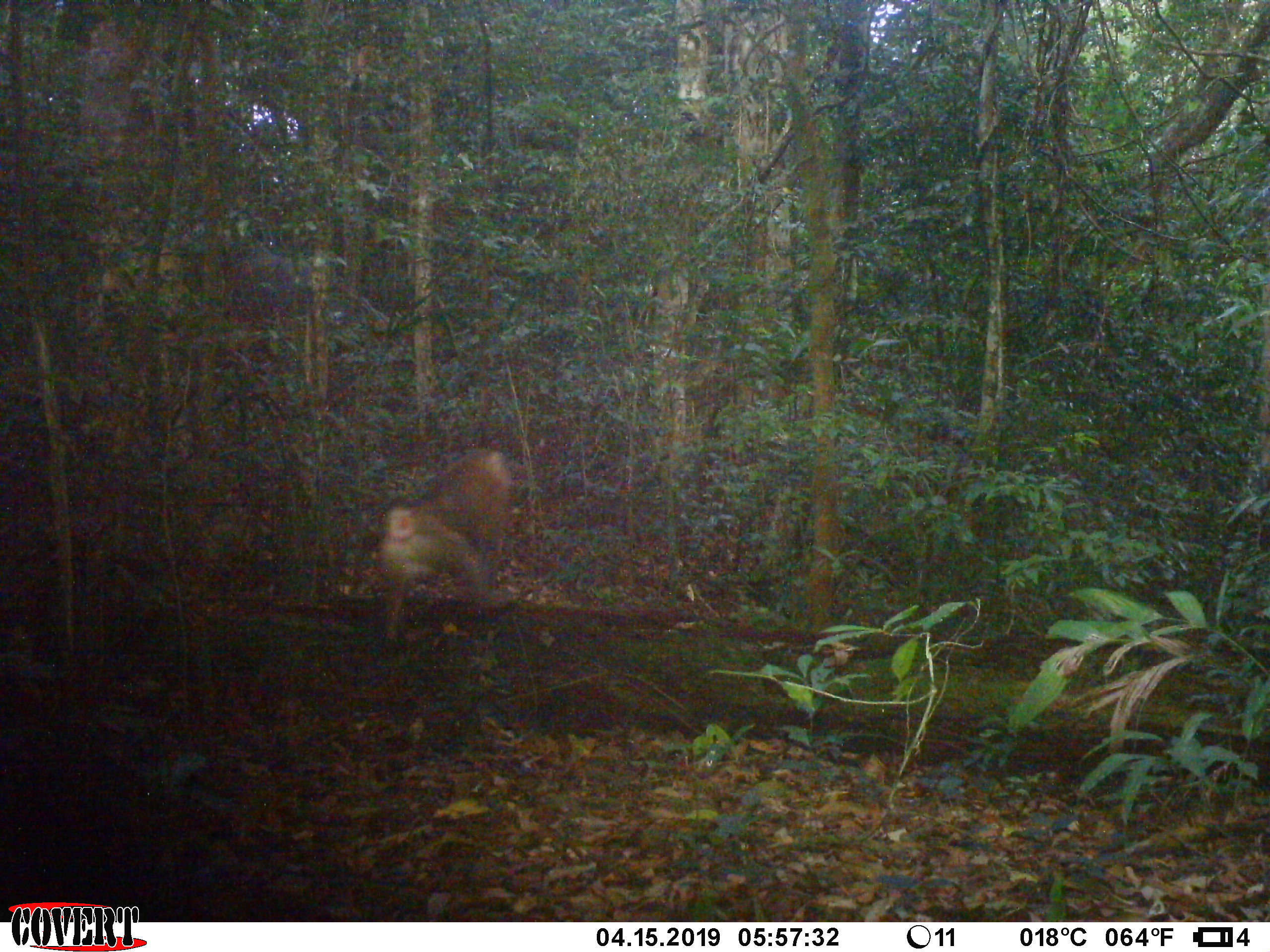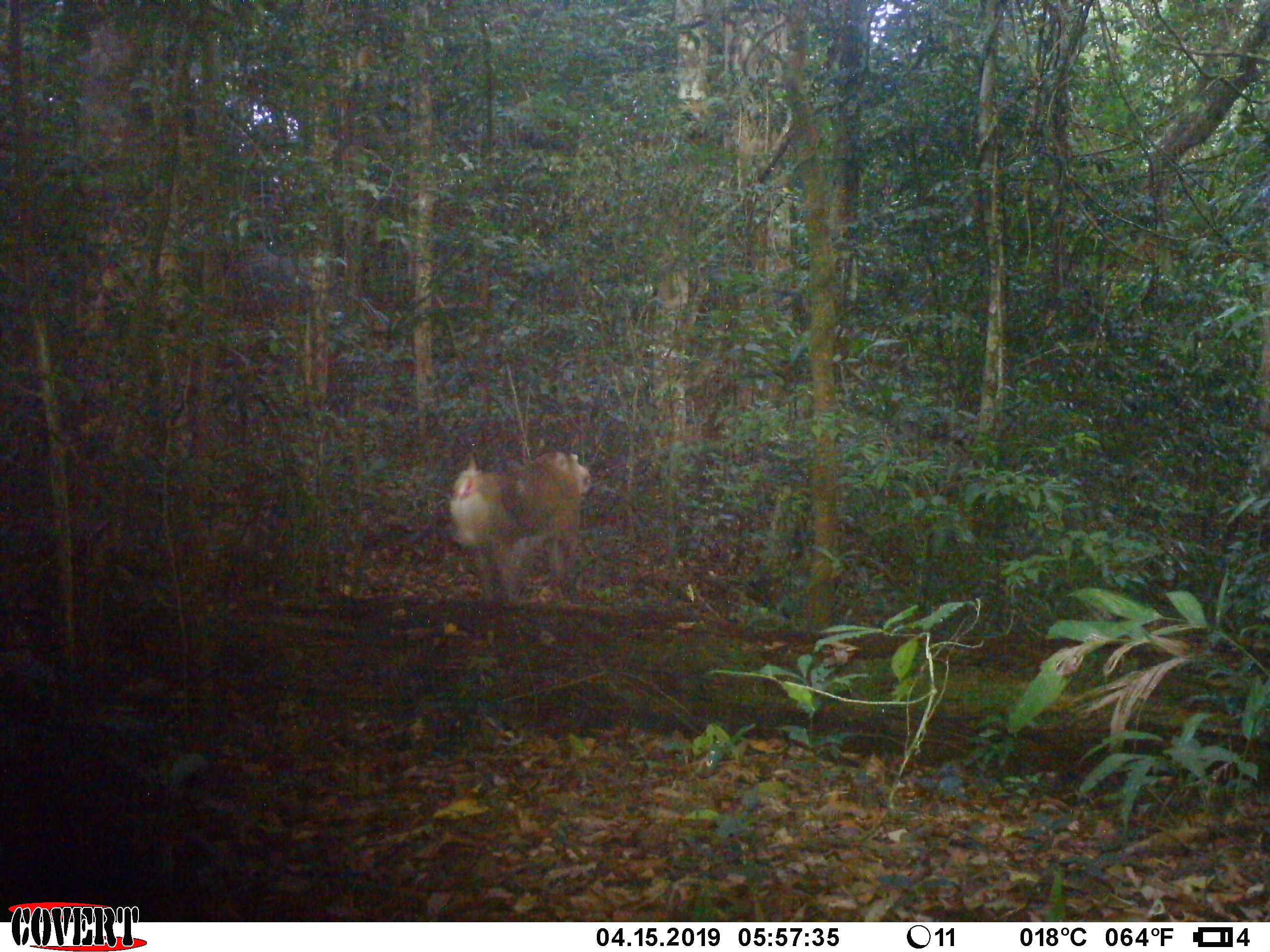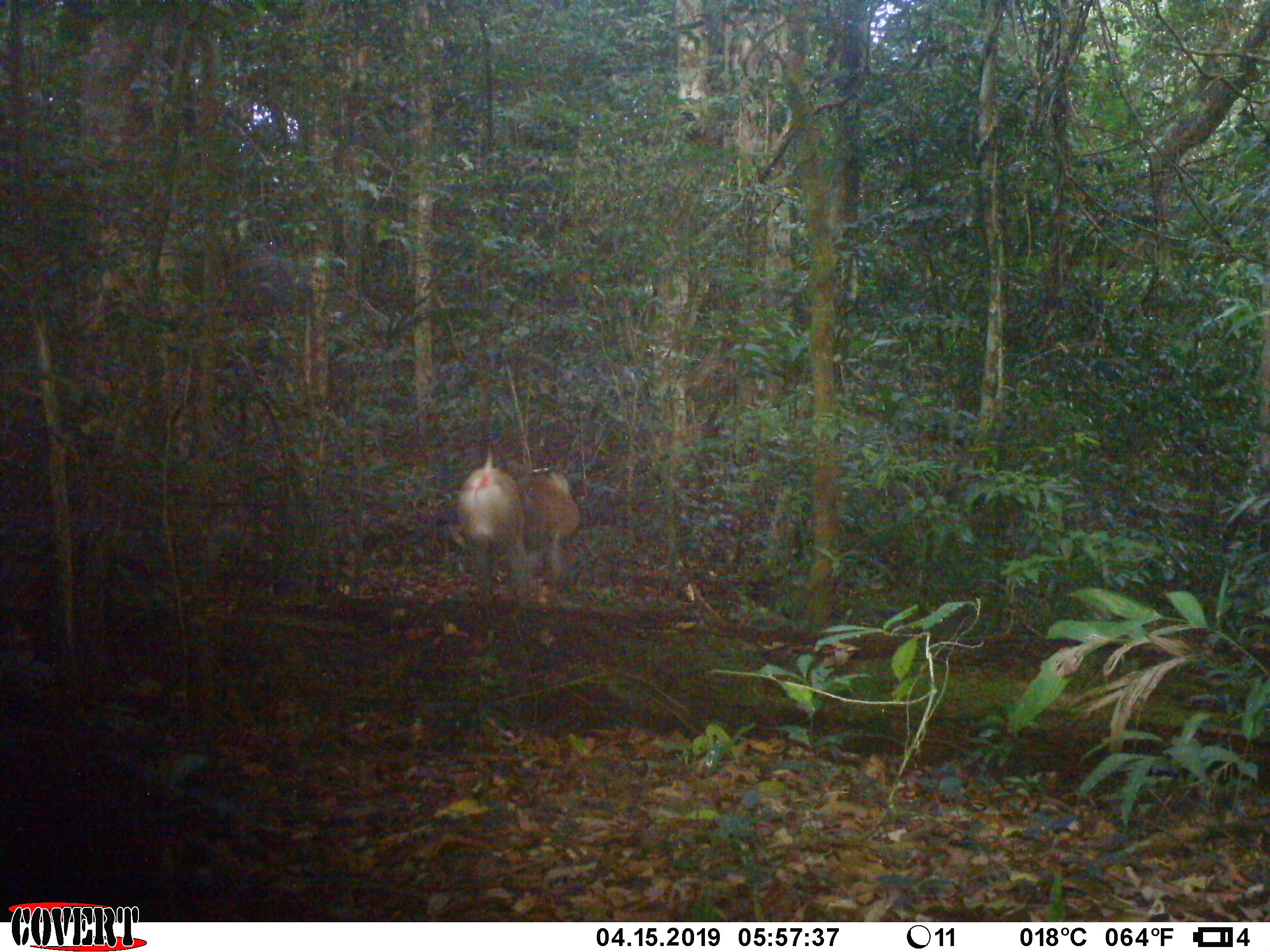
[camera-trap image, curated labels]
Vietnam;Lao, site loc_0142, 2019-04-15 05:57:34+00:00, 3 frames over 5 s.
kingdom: Animalia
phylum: Chordata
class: Mammalia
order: Primates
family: Cercopithecidae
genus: Macaca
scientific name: Macaca nemestrina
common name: pig-tailed macaque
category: pig tailed macaque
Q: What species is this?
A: Pig tailed macaque (pig-tailed macaque) (Macaca nemestrina).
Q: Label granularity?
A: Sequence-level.